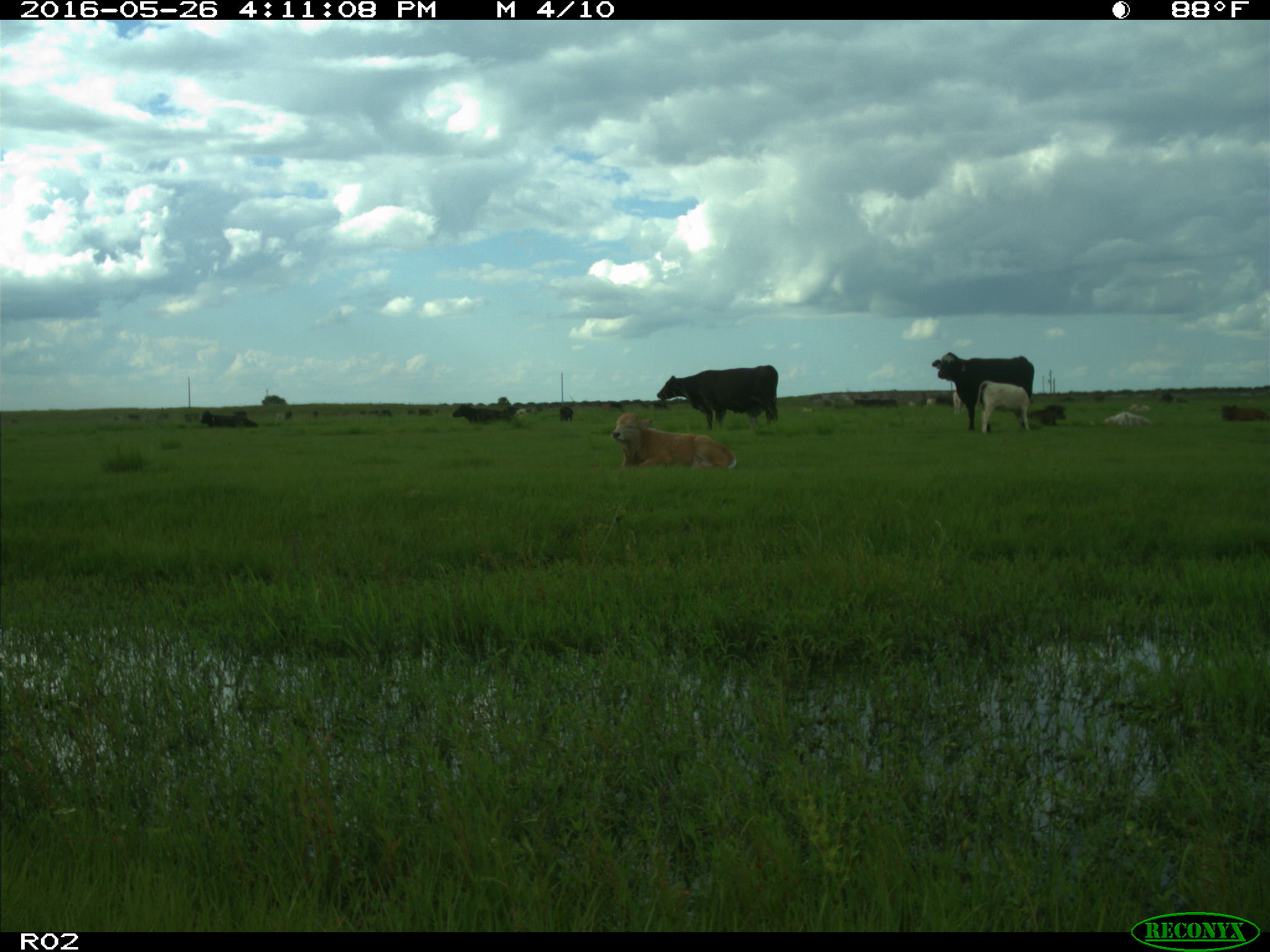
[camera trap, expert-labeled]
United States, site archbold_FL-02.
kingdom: Animalia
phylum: Chordata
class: Mammalia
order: Artiodactyla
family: Bovidae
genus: Bos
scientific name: Bos taurus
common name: domestic cow